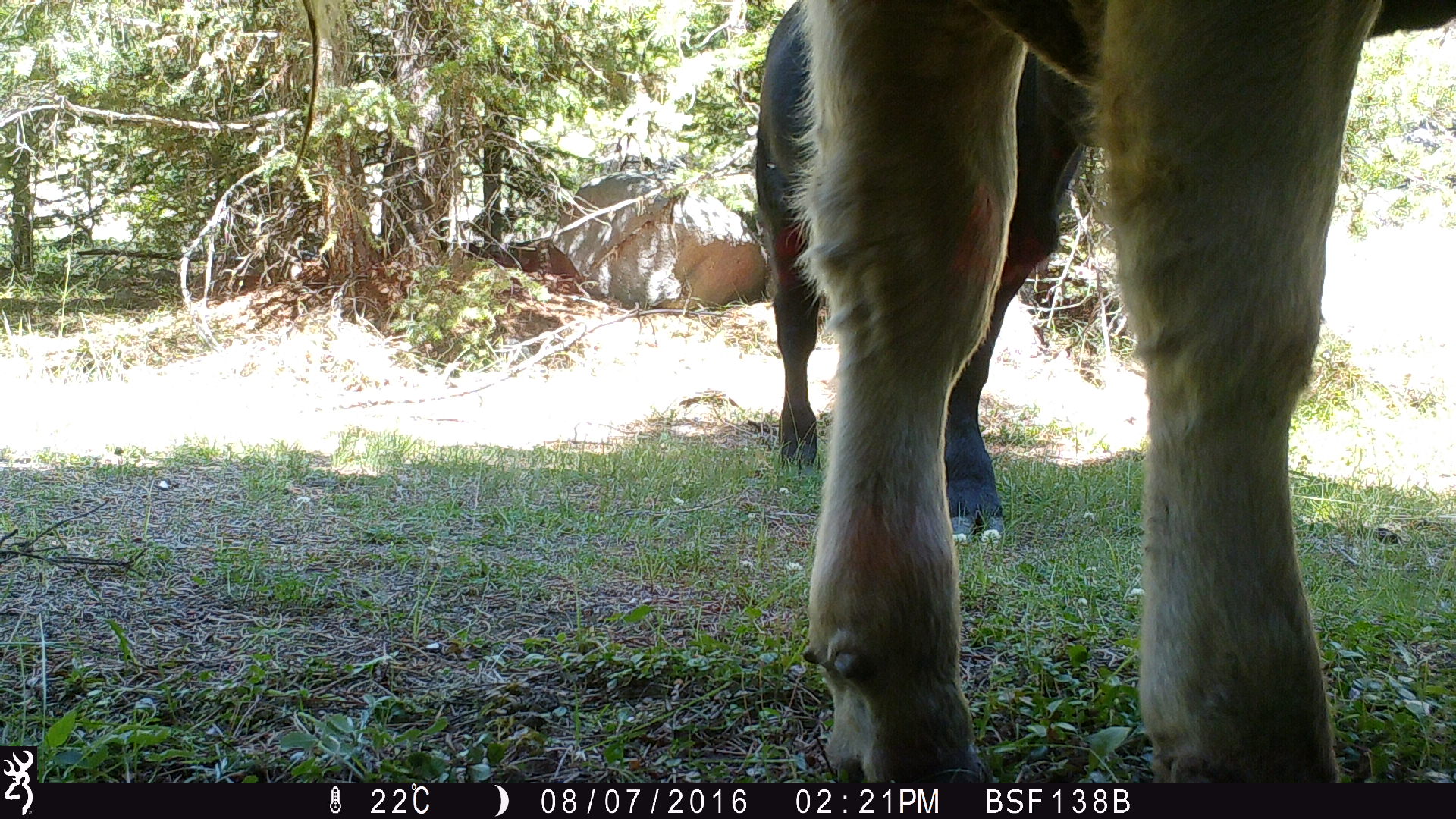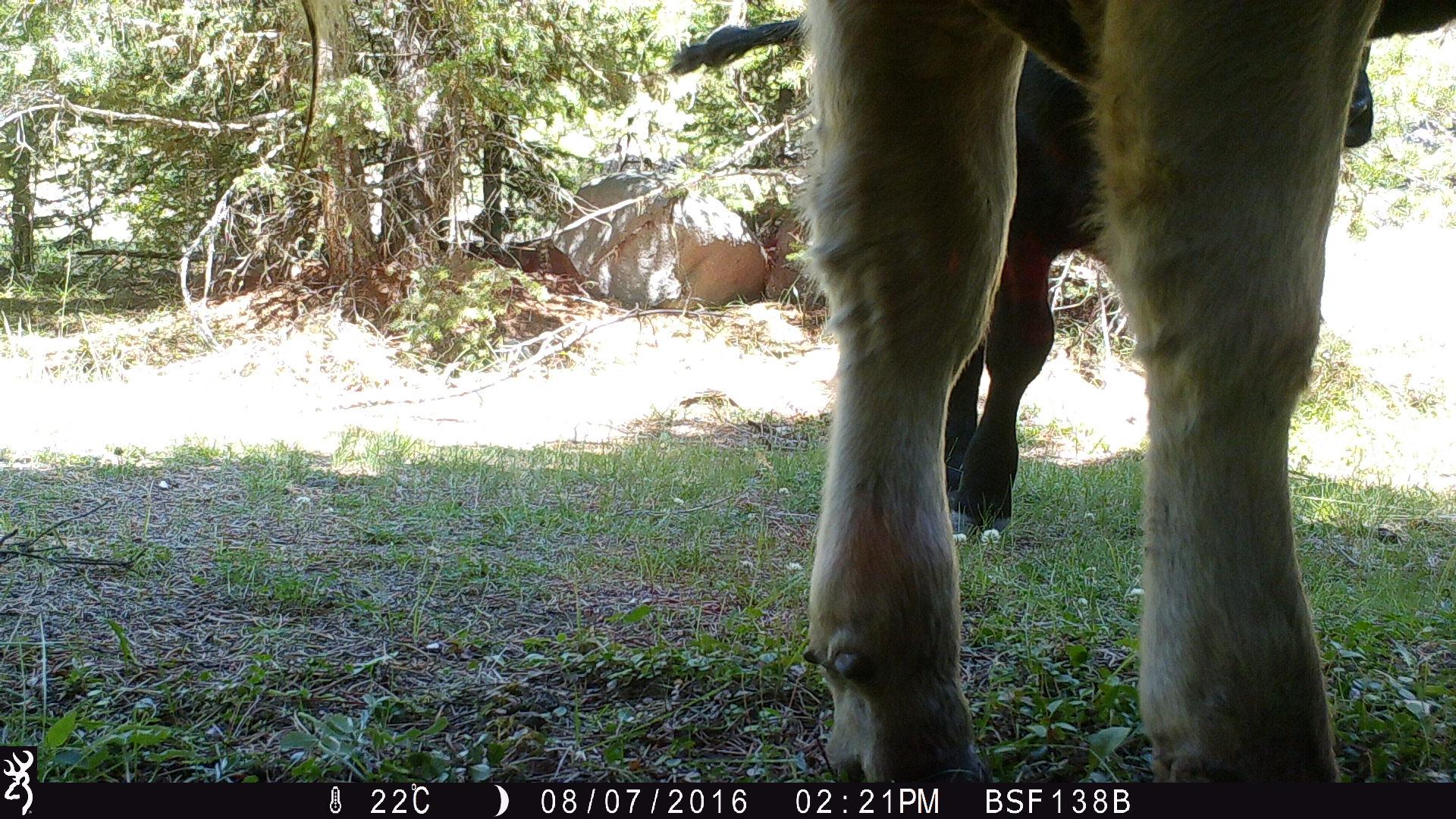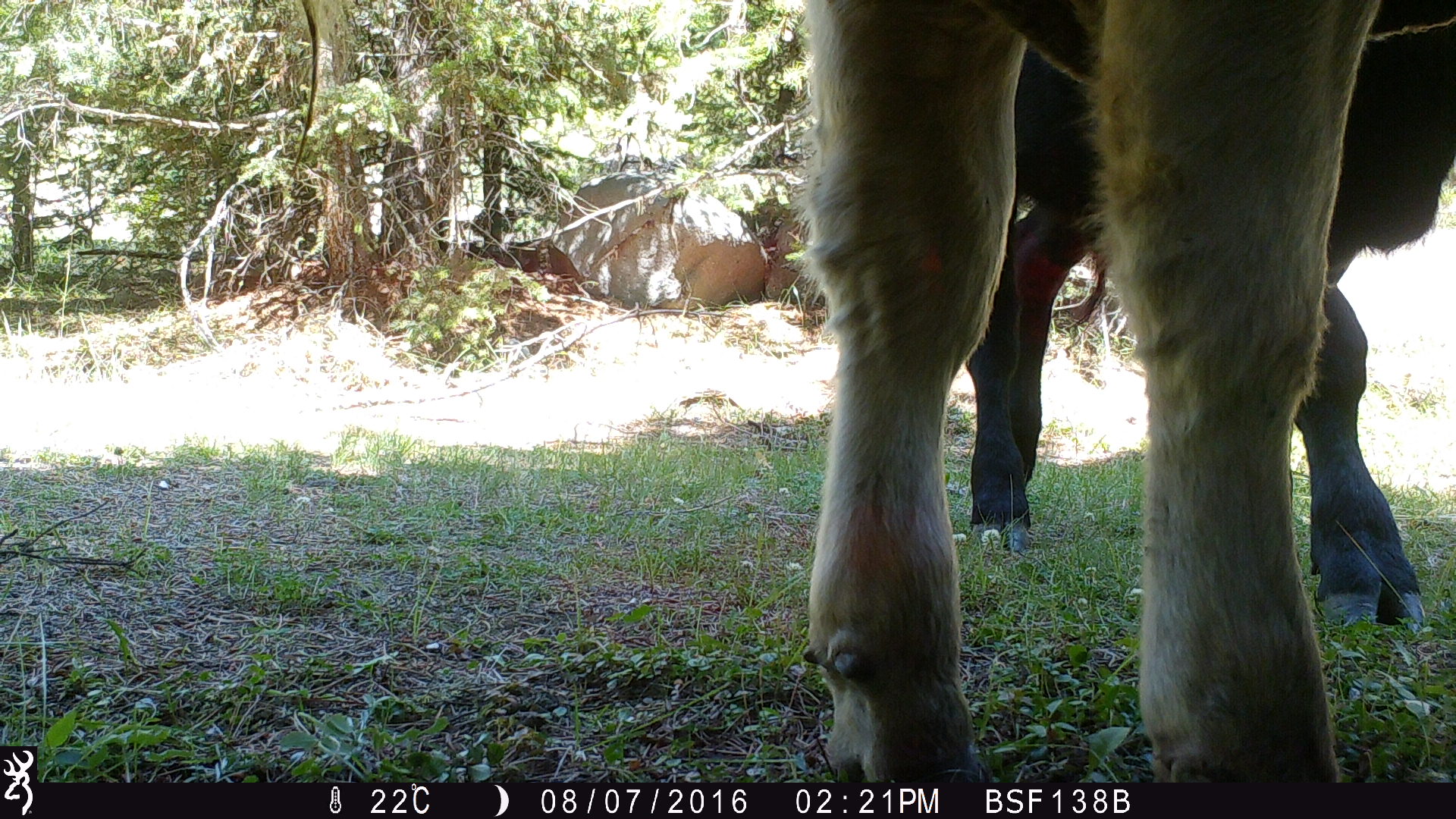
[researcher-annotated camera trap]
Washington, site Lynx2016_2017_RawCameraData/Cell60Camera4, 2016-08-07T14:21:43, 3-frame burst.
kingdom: Animalia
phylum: Chordata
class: Mammalia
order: Artiodactyla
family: Bovidae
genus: Bos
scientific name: Bos taurus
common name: domestic cattle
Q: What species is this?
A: Domestic cattle (Bos taurus).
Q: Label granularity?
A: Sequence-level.